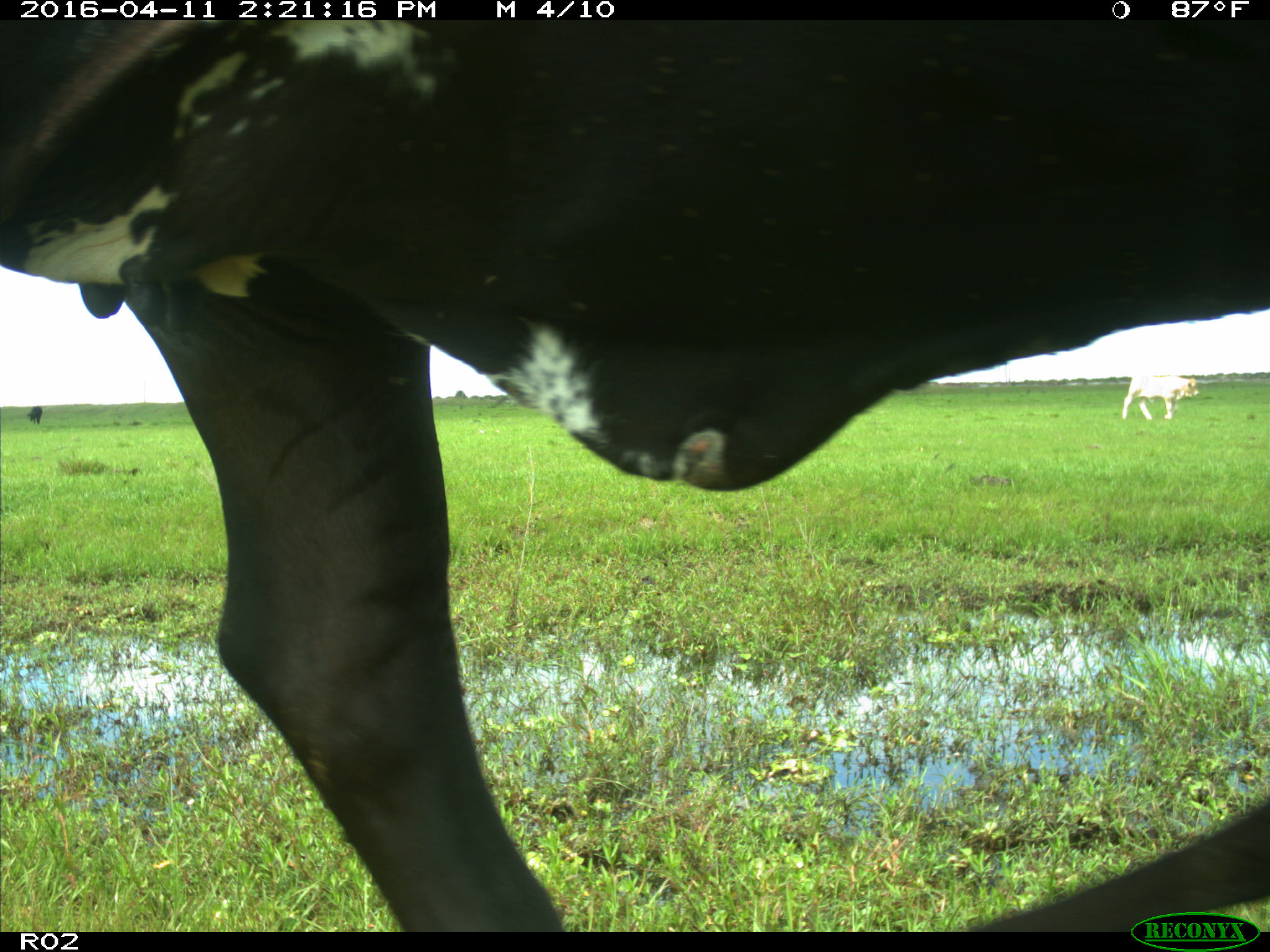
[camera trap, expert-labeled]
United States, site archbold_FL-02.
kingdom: Animalia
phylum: Chordata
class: Mammalia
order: Artiodactyla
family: Bovidae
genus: Bos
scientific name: Bos taurus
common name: domestic cow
Bos taurus (domestic cow).